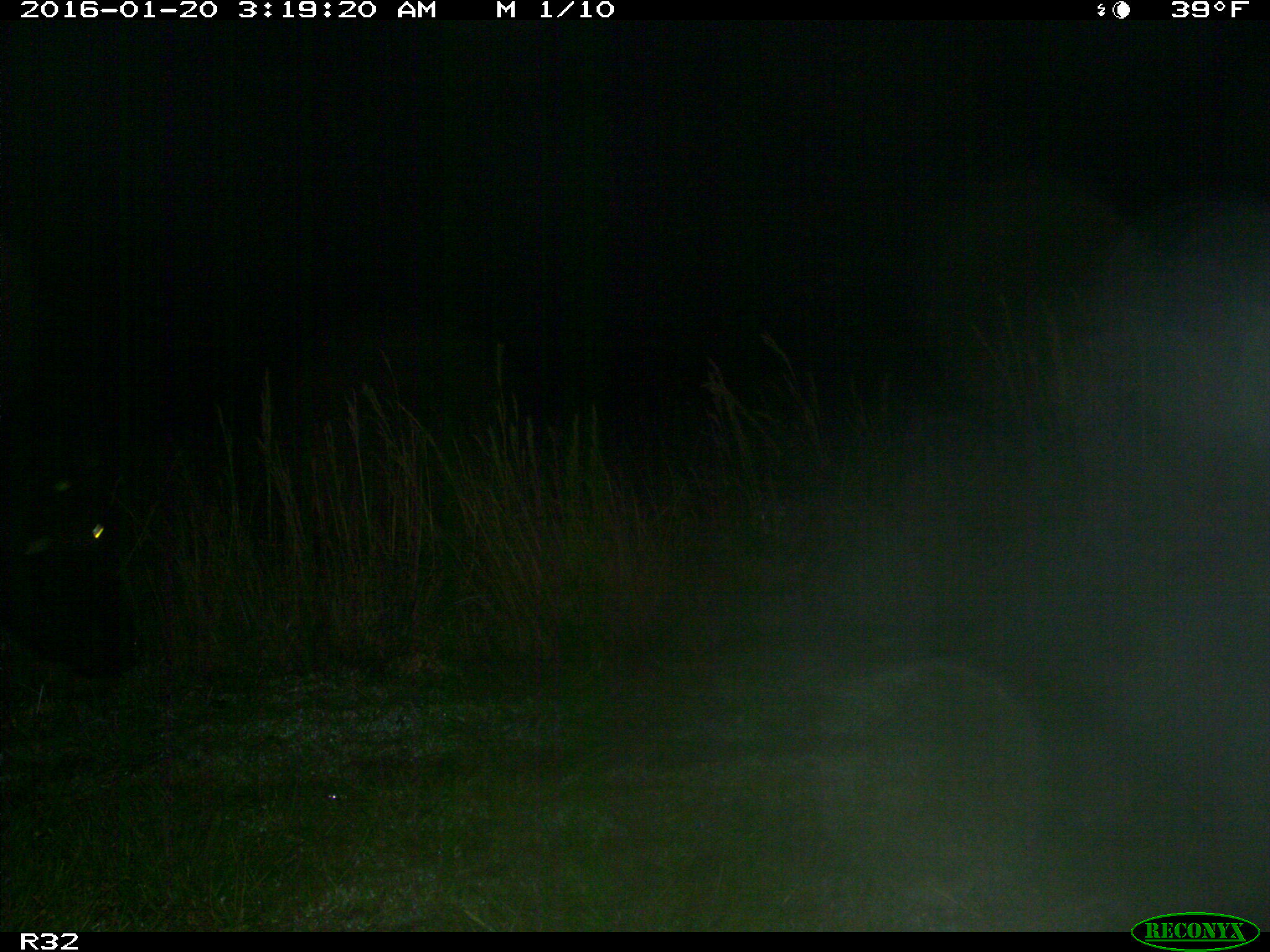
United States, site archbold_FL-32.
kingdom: Animalia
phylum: Chordata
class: Mammalia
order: Artiodactyla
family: Bovidae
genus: Bos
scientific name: Bos taurus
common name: domestic cow